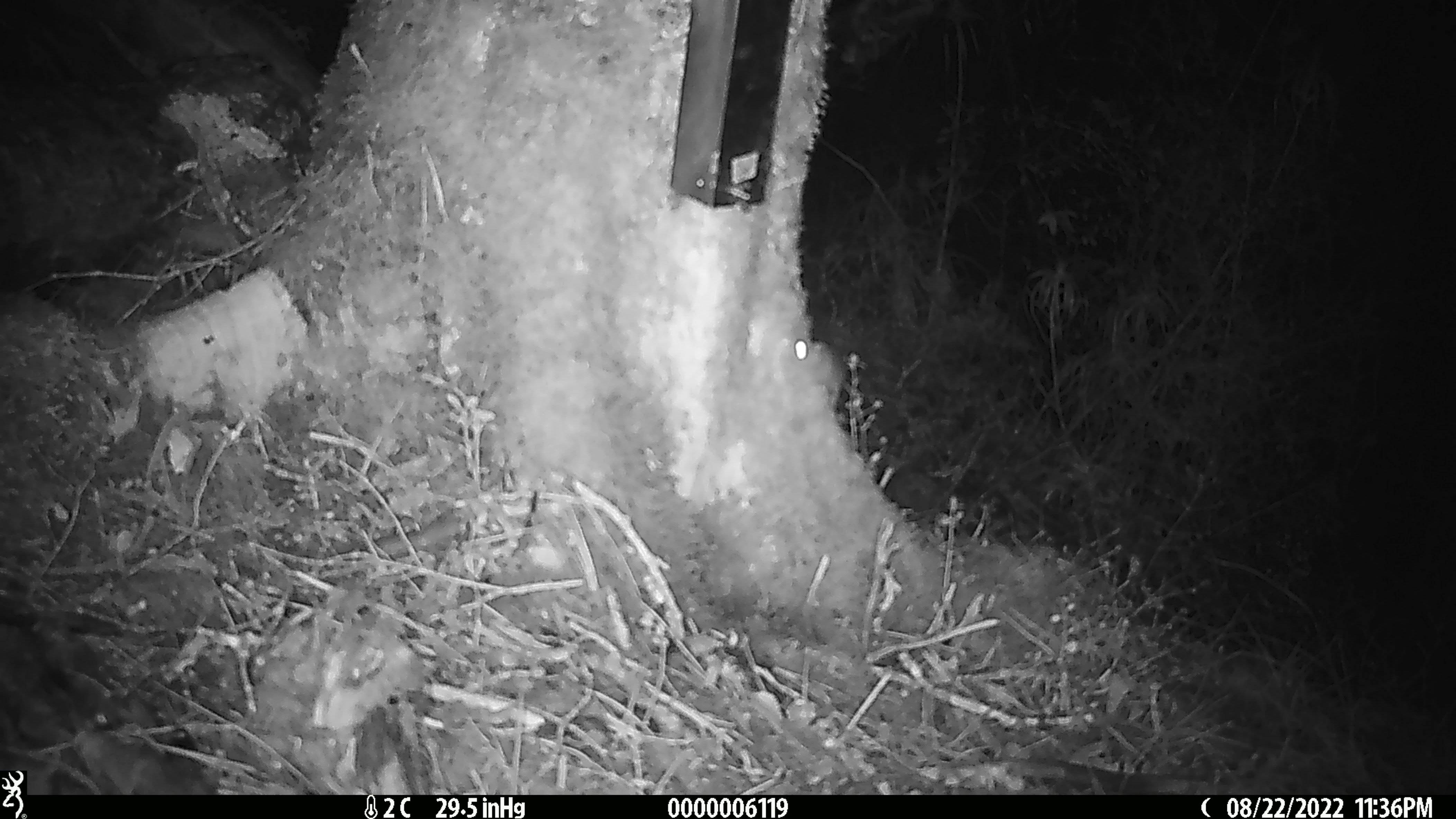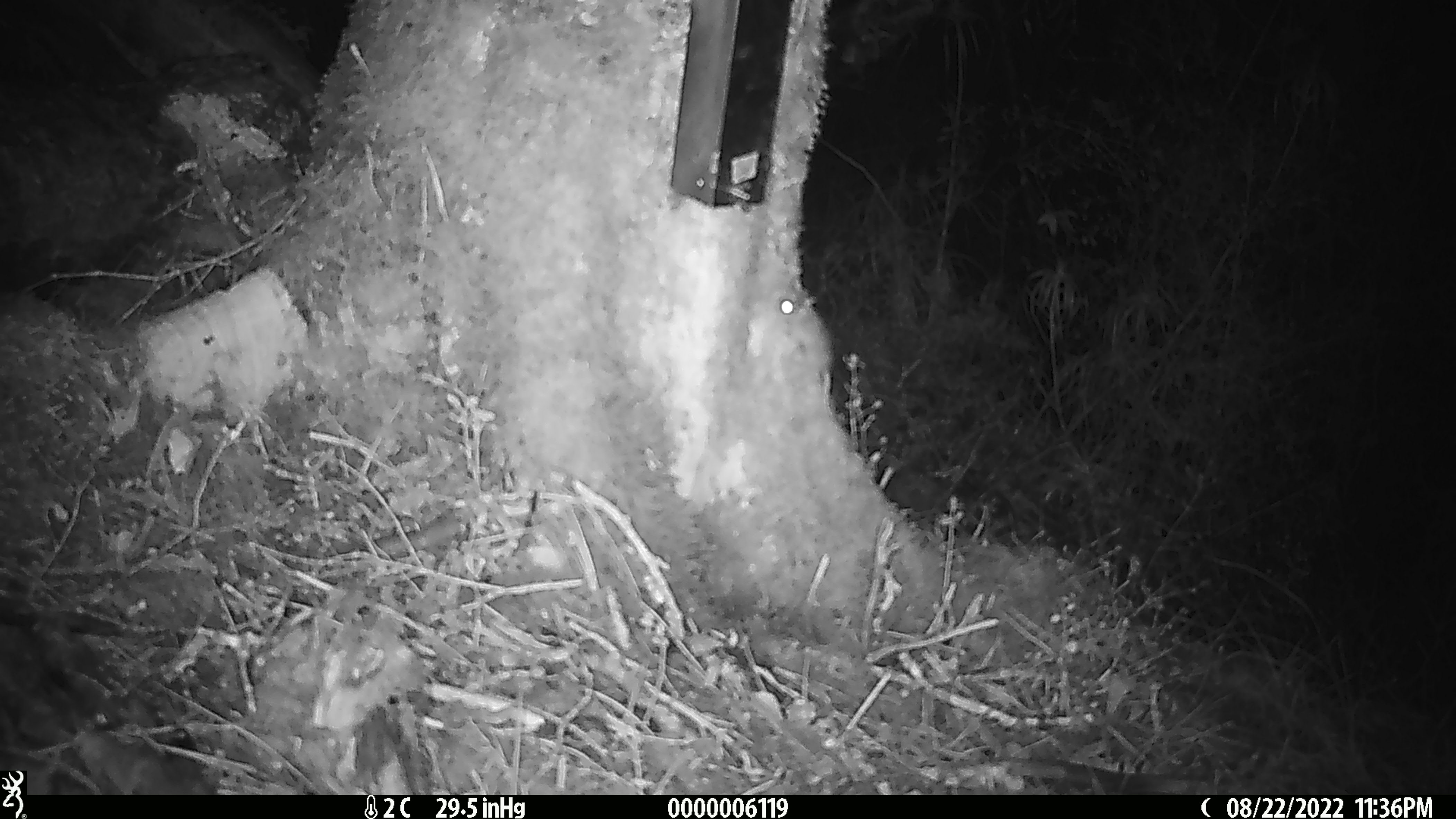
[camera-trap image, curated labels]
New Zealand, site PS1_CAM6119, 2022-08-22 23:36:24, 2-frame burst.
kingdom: Animalia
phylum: Chordata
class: Mammalia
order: Rodentia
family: Muridae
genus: Mus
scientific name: Mus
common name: mouse